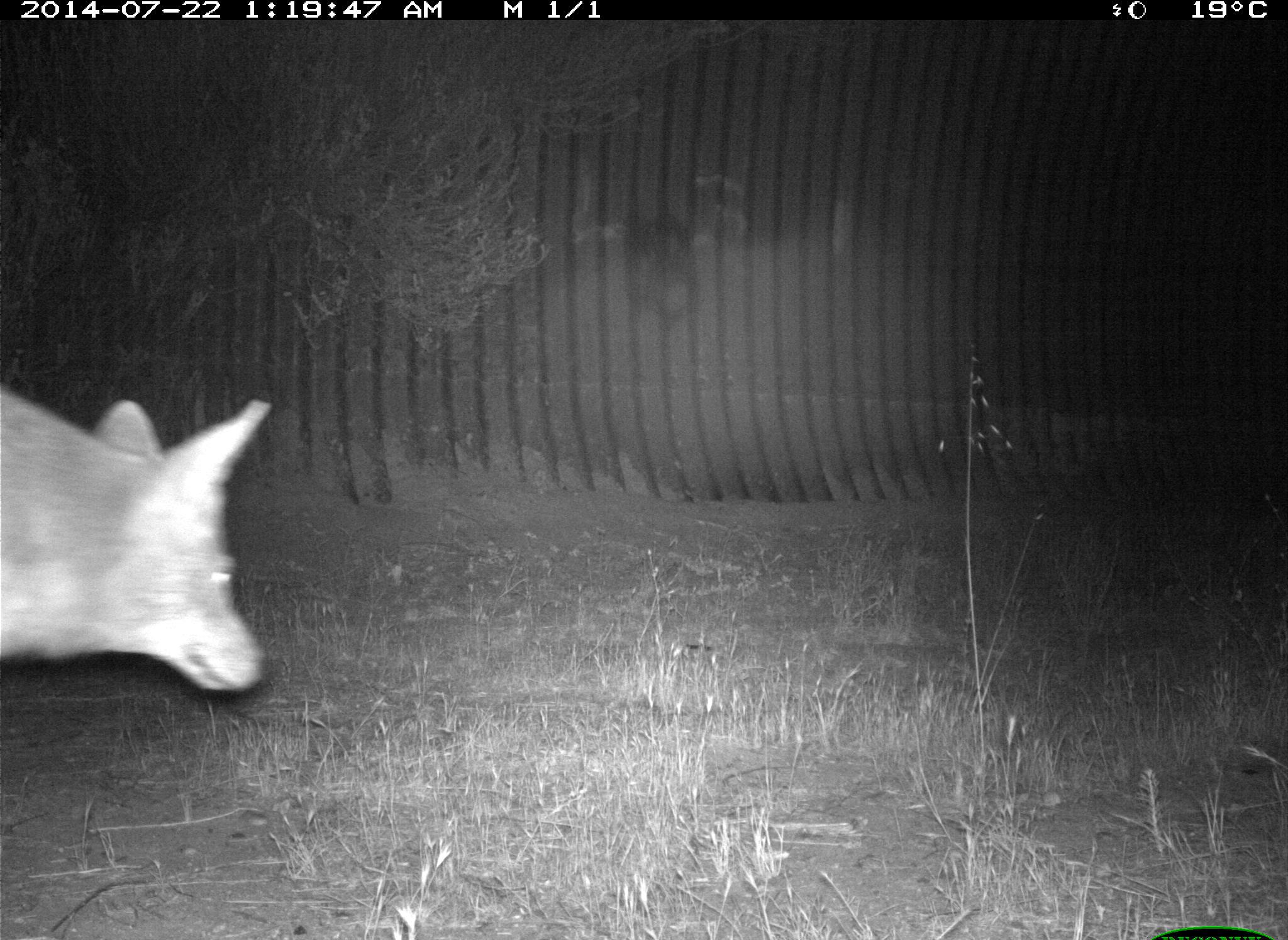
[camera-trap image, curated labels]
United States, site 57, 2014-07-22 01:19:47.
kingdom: Animalia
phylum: Chordata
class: Mammalia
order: Carnivora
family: Canidae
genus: Canis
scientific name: Canis latrans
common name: coyote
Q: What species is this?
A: Coyote (Canis latrans).